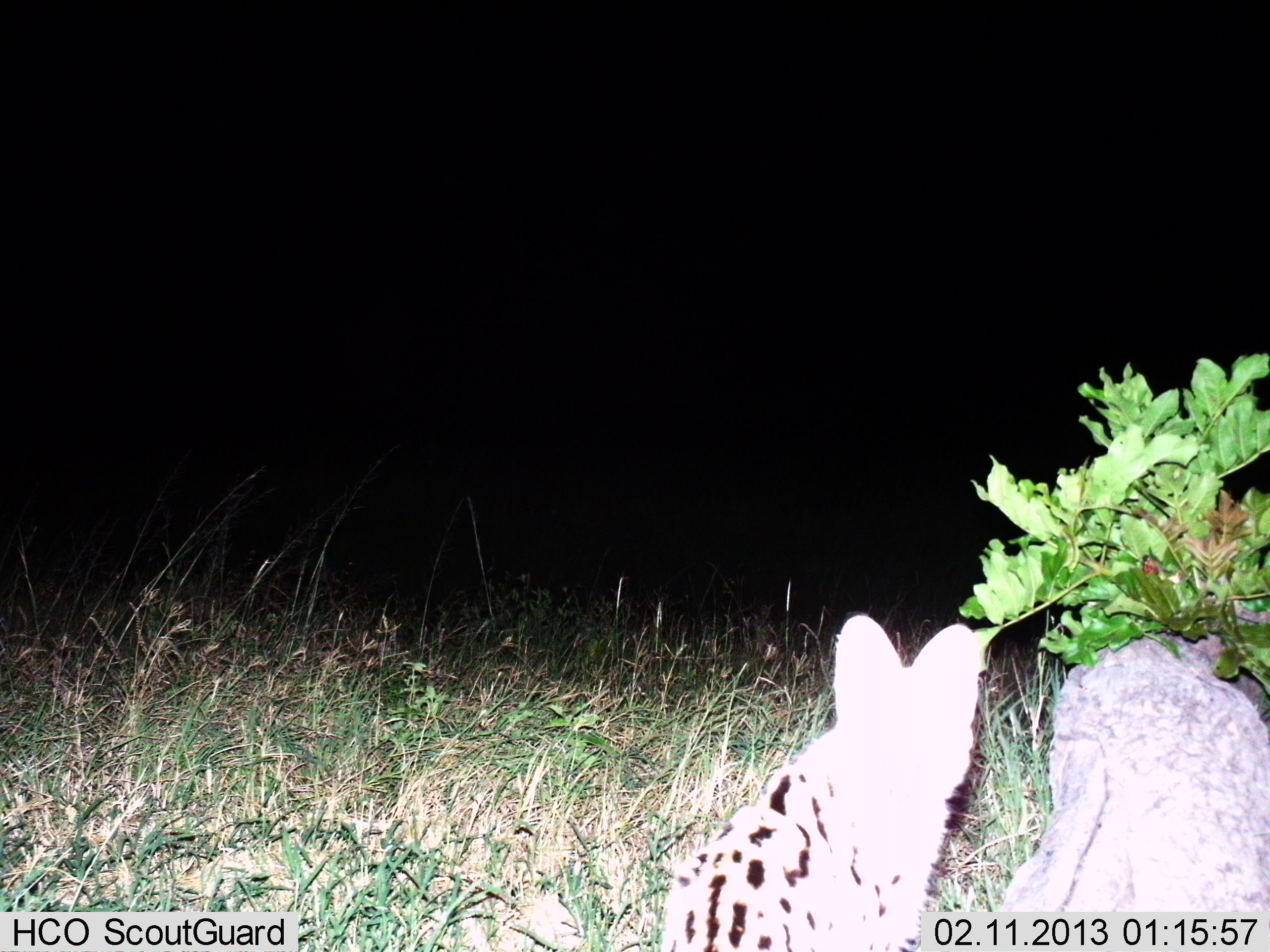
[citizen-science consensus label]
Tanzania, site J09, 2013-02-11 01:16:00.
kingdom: Animalia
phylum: Chordata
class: Mammalia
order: Carnivora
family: Felidae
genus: Leptailurus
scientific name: Leptailurus serval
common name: serval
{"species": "serval (Leptailurus serval)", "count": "1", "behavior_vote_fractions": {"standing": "66%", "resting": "23%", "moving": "11%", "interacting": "0%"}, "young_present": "0%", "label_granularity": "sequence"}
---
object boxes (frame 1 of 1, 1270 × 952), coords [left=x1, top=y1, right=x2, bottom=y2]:
animal: [left=645, top=596, right=1001, bottom=952]